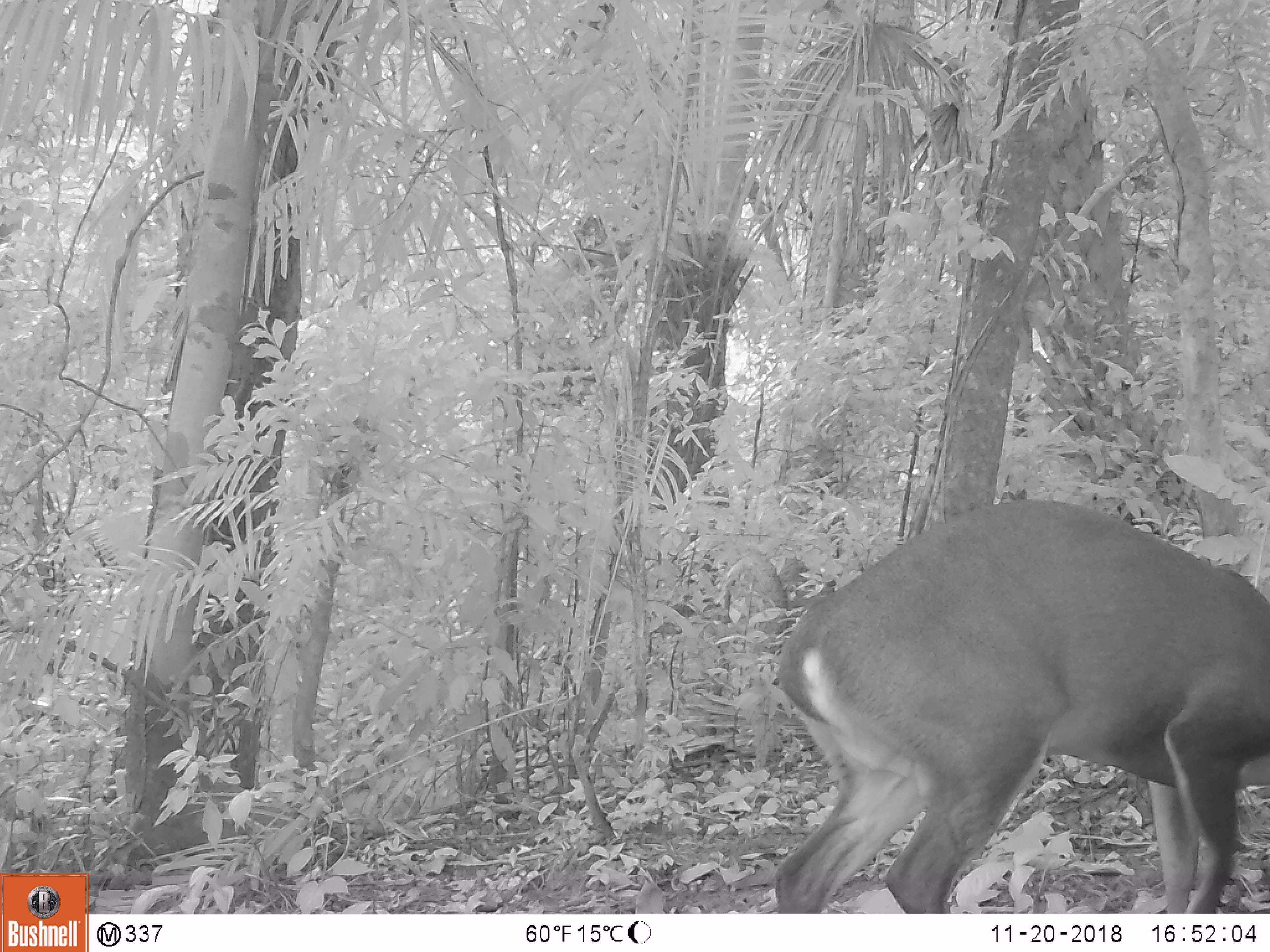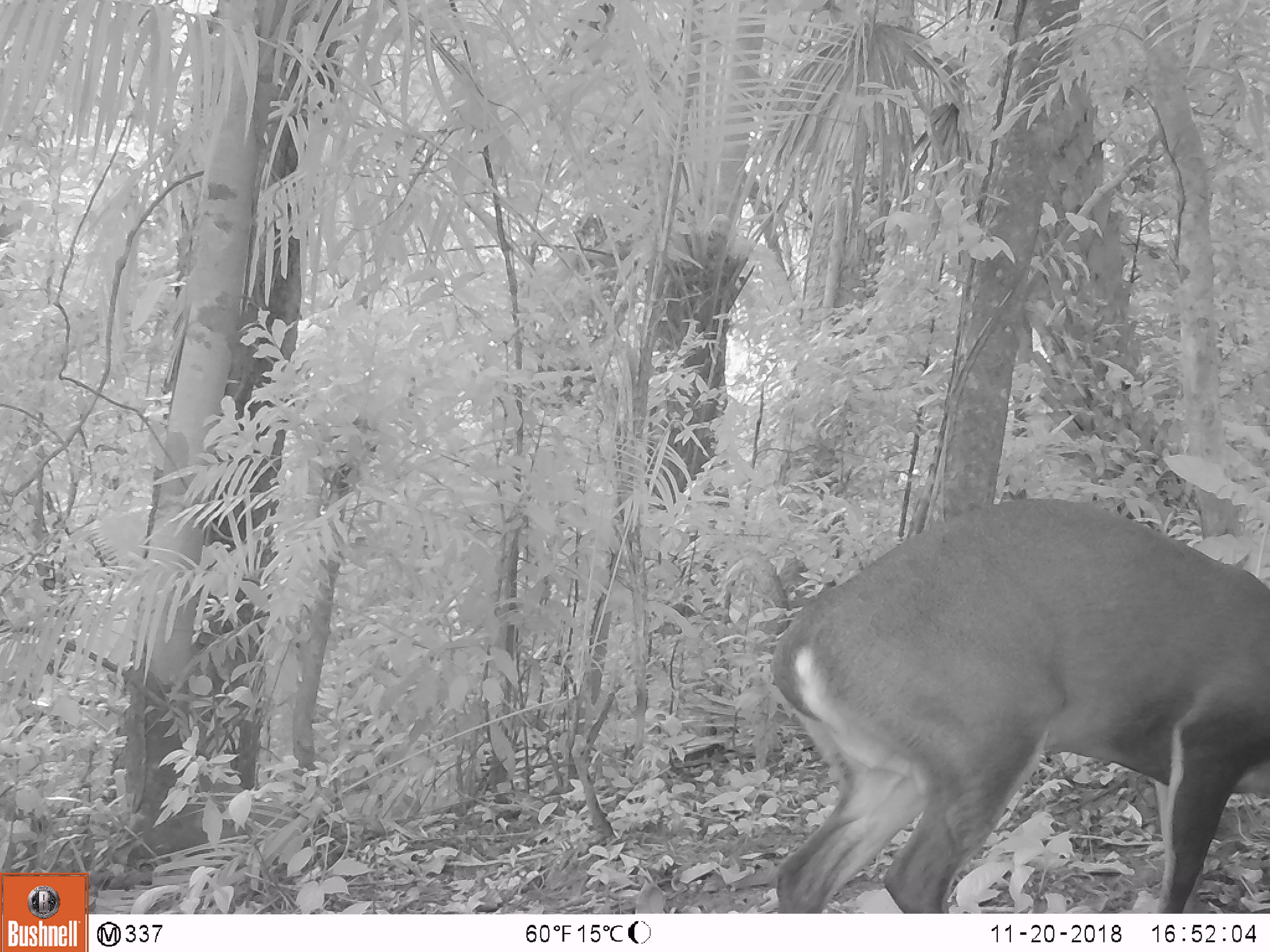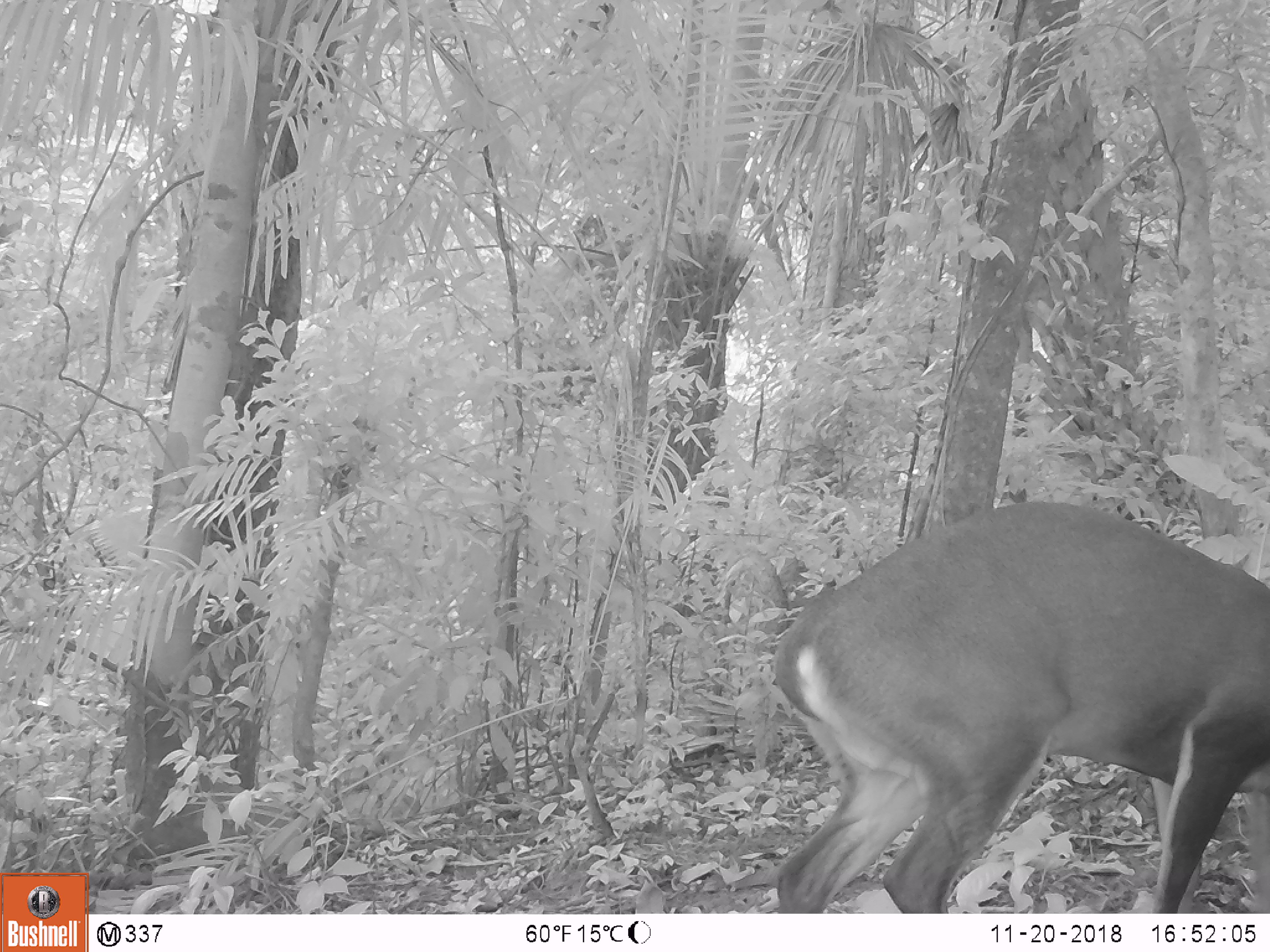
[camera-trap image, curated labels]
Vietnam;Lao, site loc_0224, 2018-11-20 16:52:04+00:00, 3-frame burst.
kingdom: Animalia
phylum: Chordata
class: Mammalia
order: Artiodactyla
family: Cervidae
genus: Muntiacus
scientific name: Muntiacus vuquangensis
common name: large-antlered muntjac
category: large antlered muntjac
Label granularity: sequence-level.